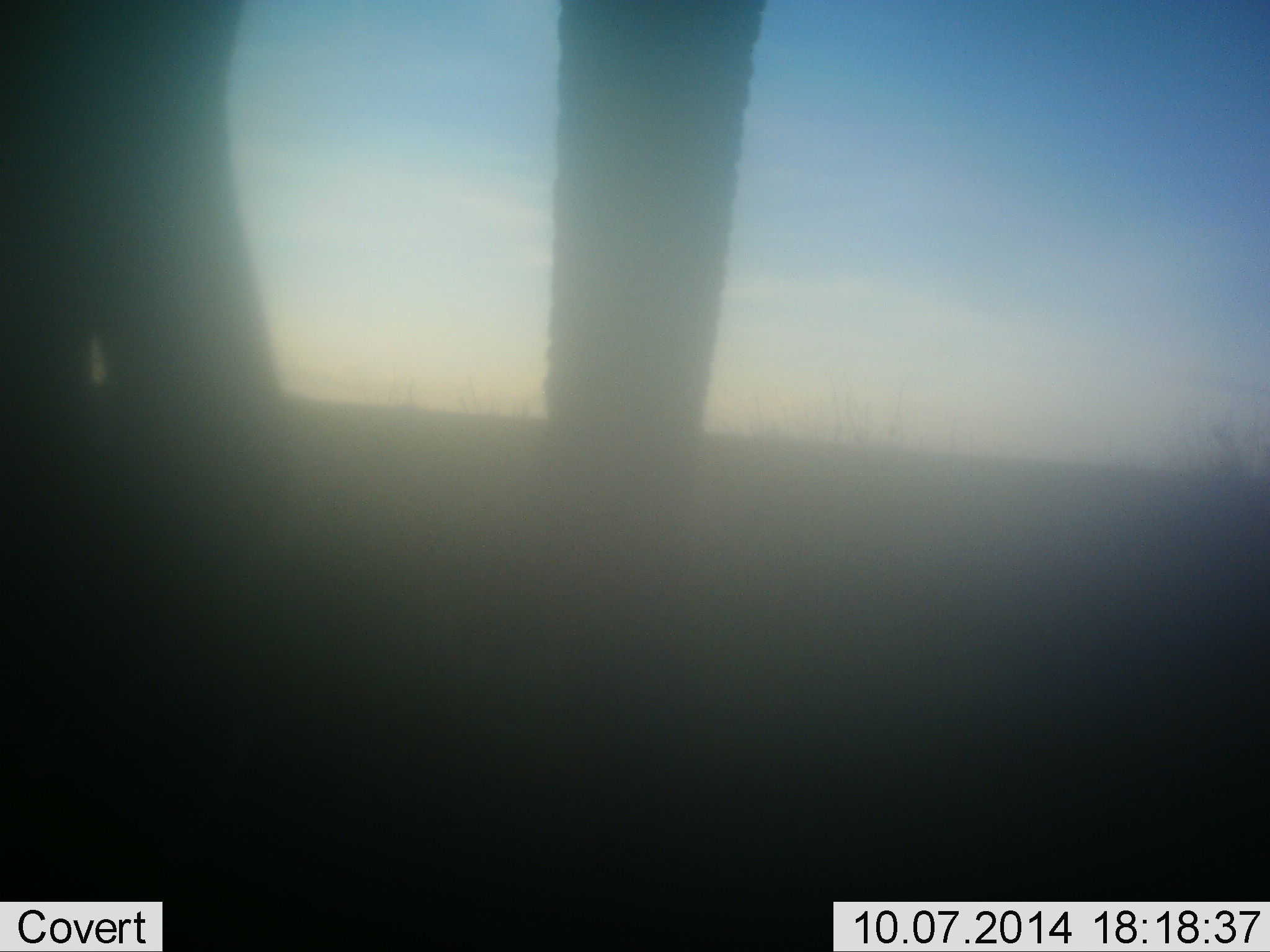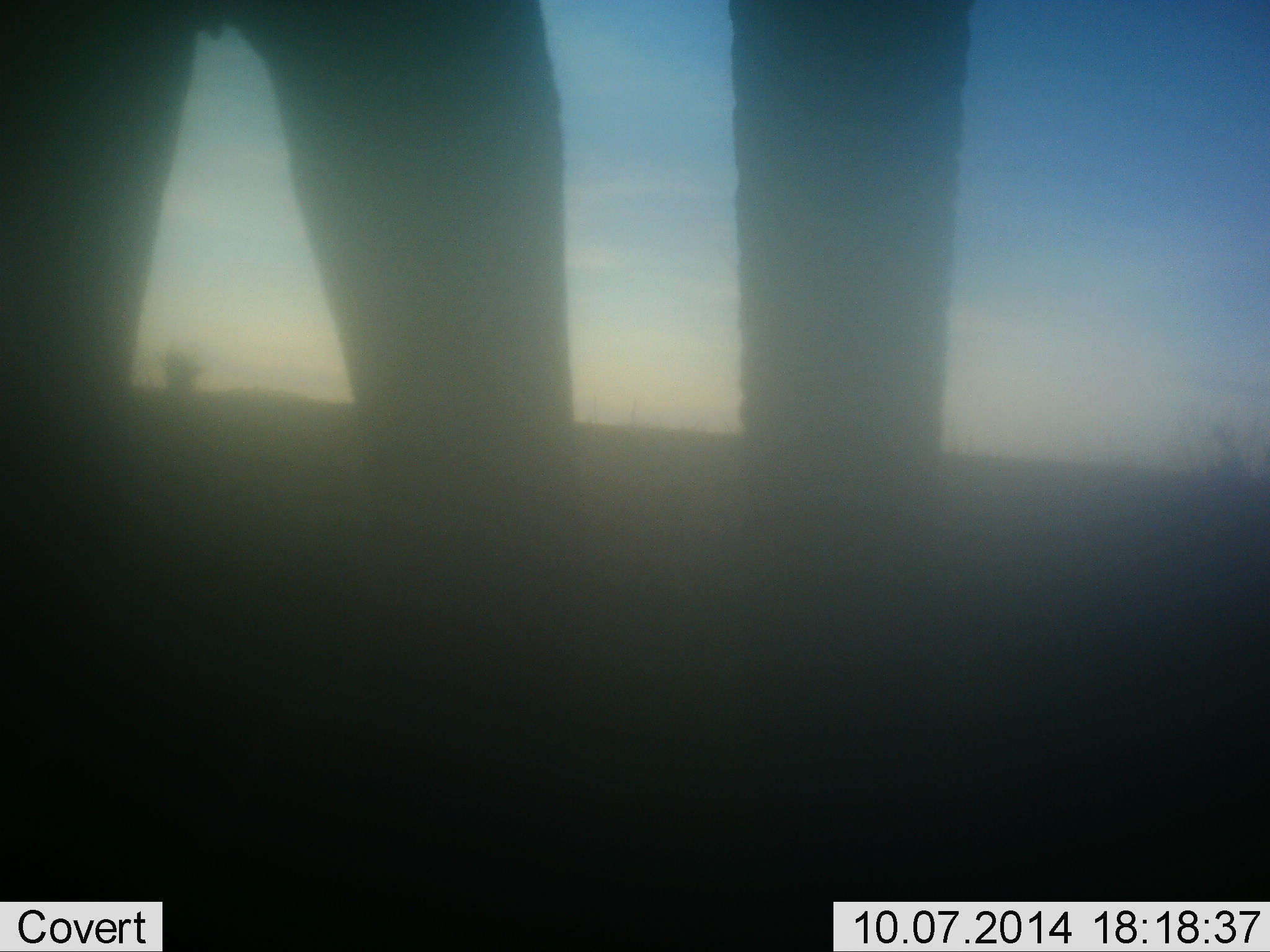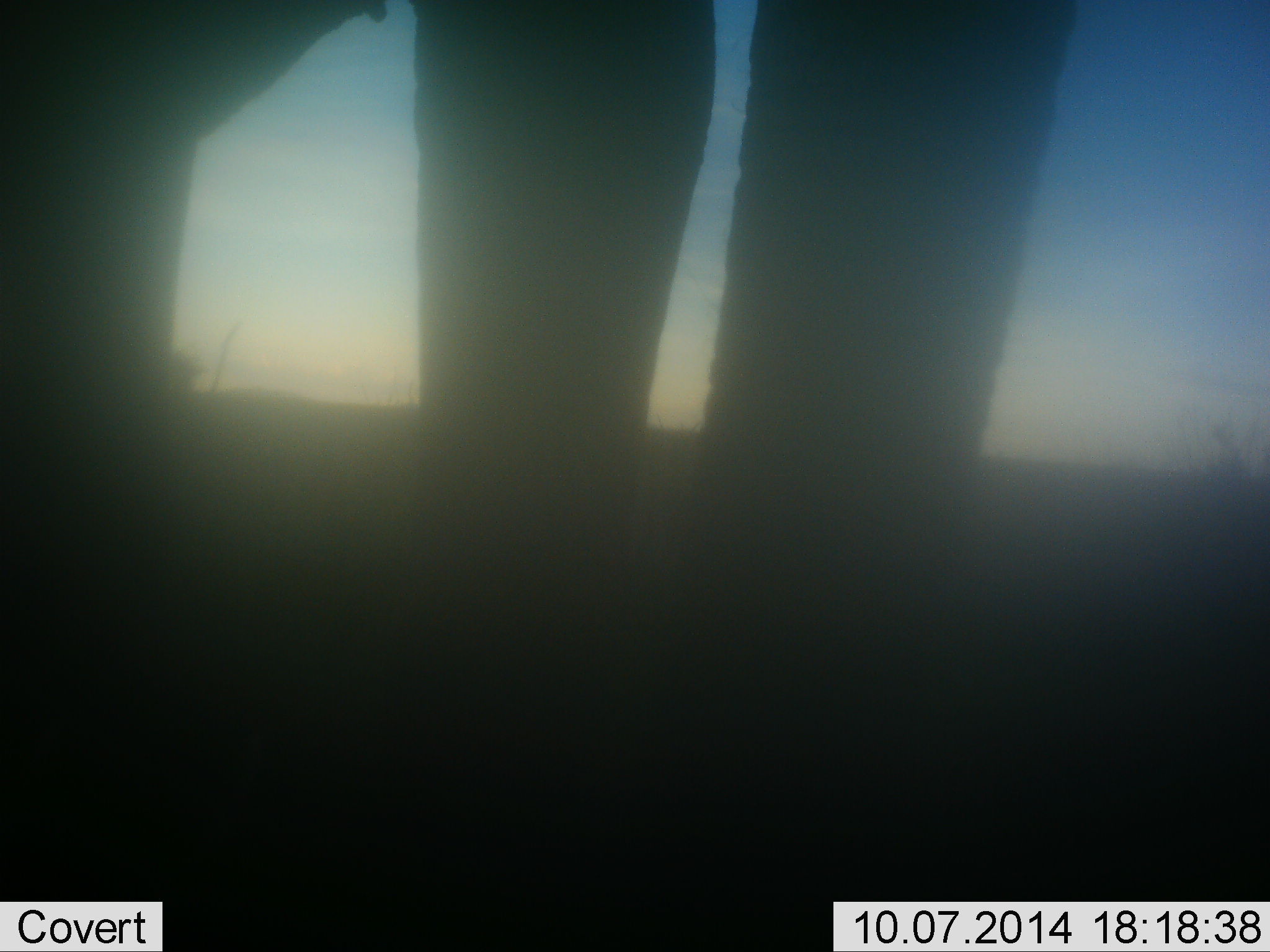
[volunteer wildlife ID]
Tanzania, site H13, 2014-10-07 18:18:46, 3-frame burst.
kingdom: Animalia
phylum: Chordata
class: Mammalia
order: Proboscidea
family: Elephantidae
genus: Loxodonta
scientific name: Loxodonta africana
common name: african bush elephant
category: elephant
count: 1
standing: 10%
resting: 0%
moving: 90%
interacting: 0%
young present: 0%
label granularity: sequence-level